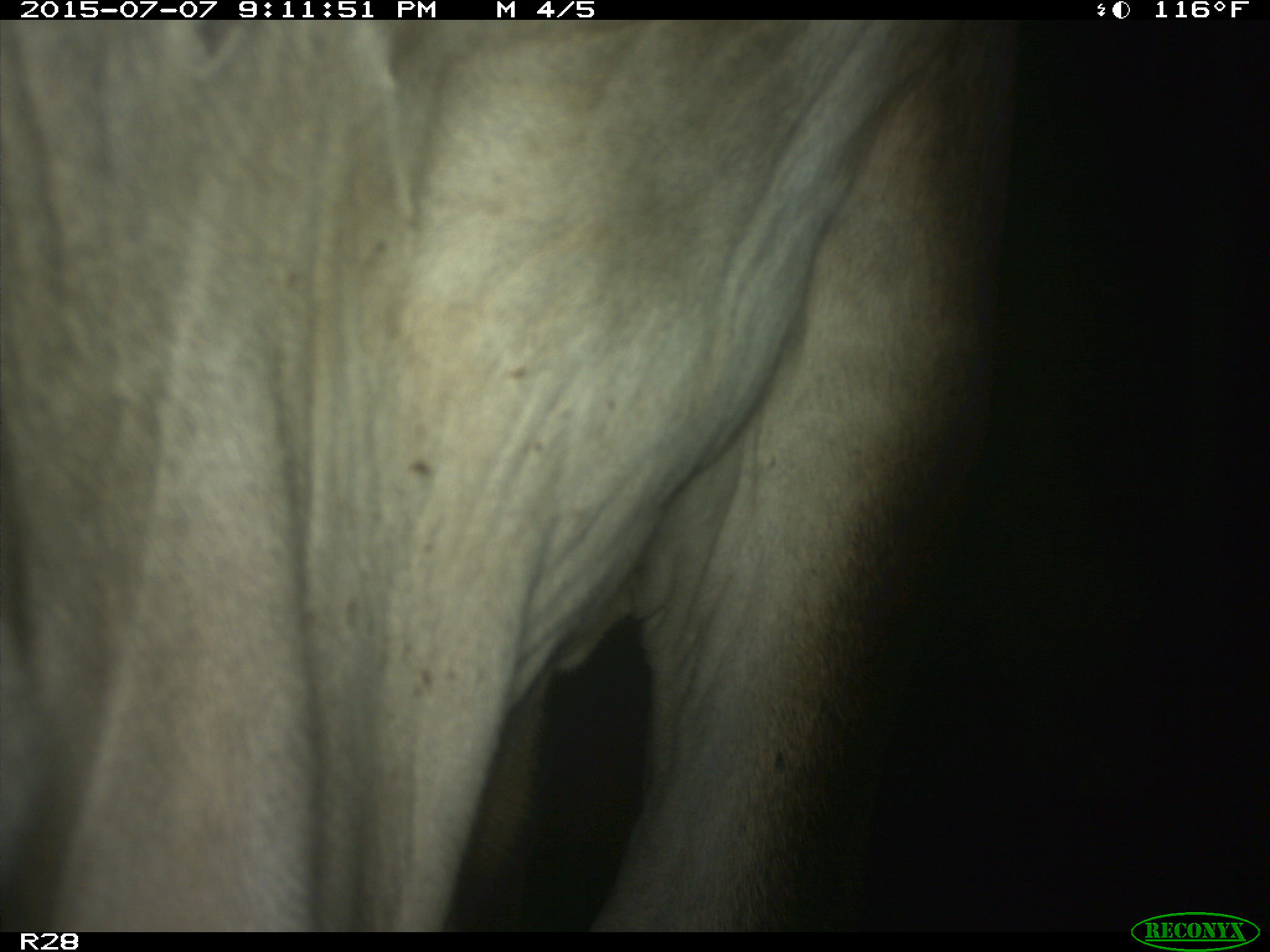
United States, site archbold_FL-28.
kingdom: Animalia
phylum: Chordata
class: Mammalia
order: Artiodactyla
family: Bovidae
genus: Bos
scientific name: Bos taurus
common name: domestic cow